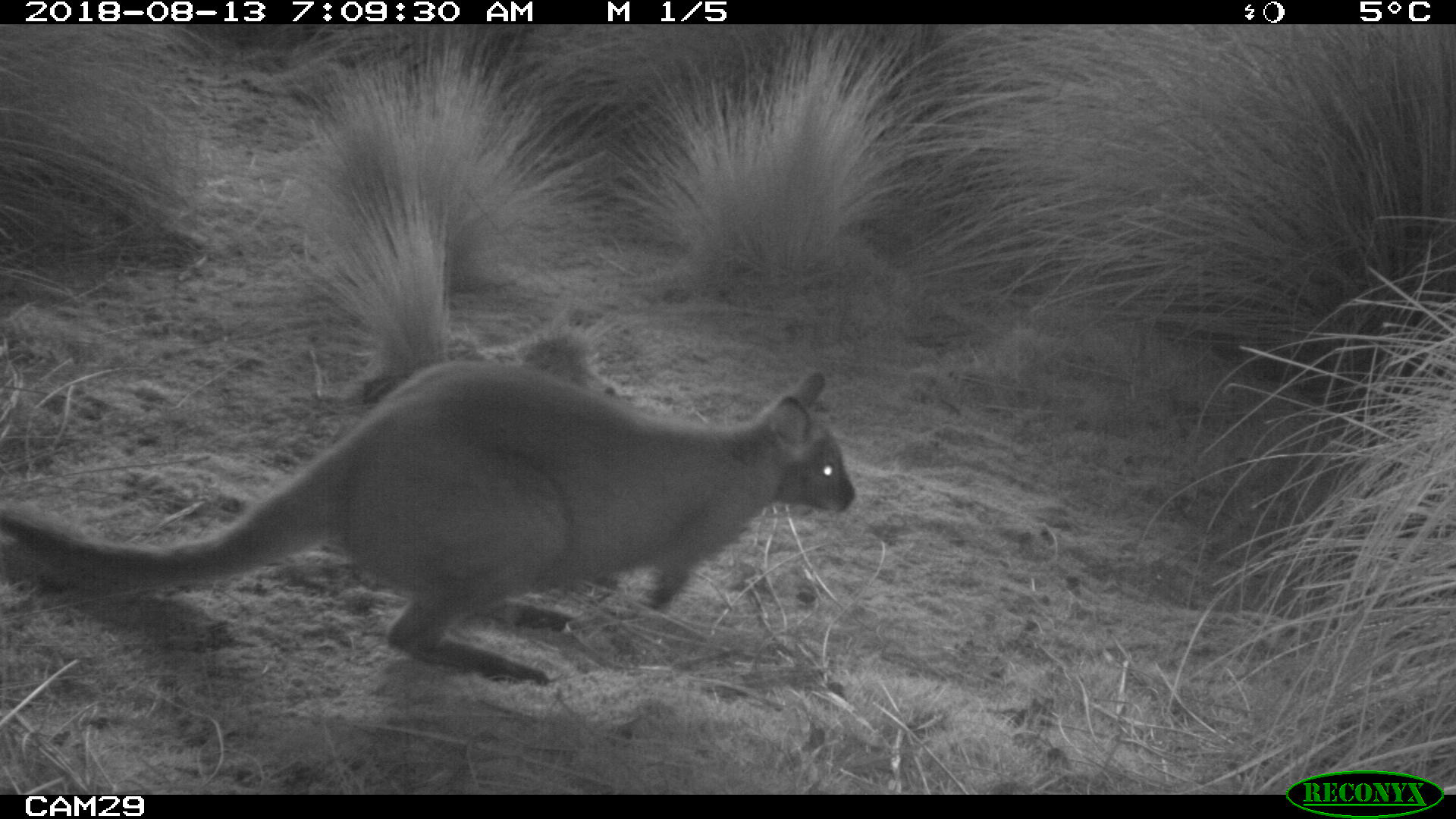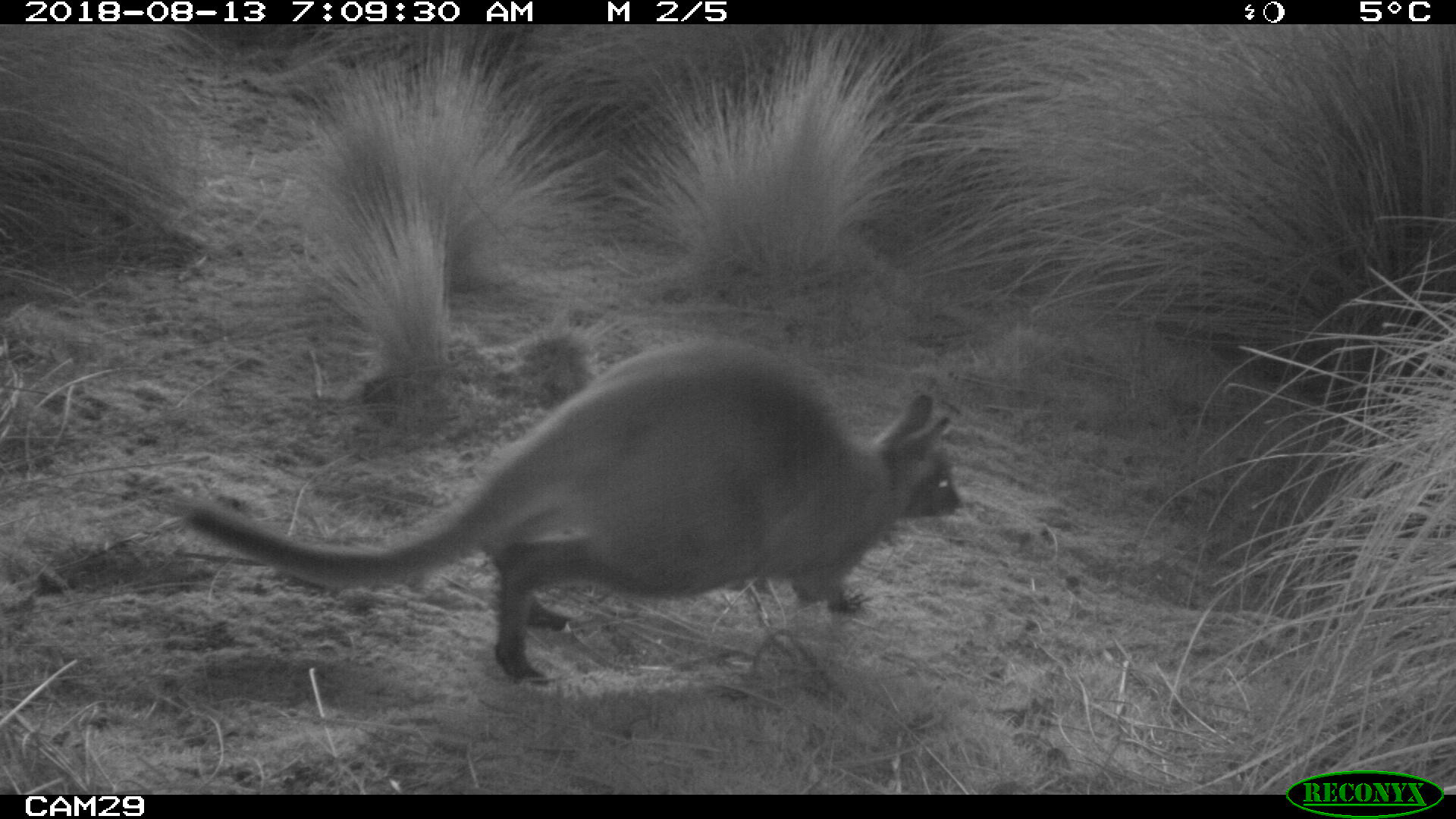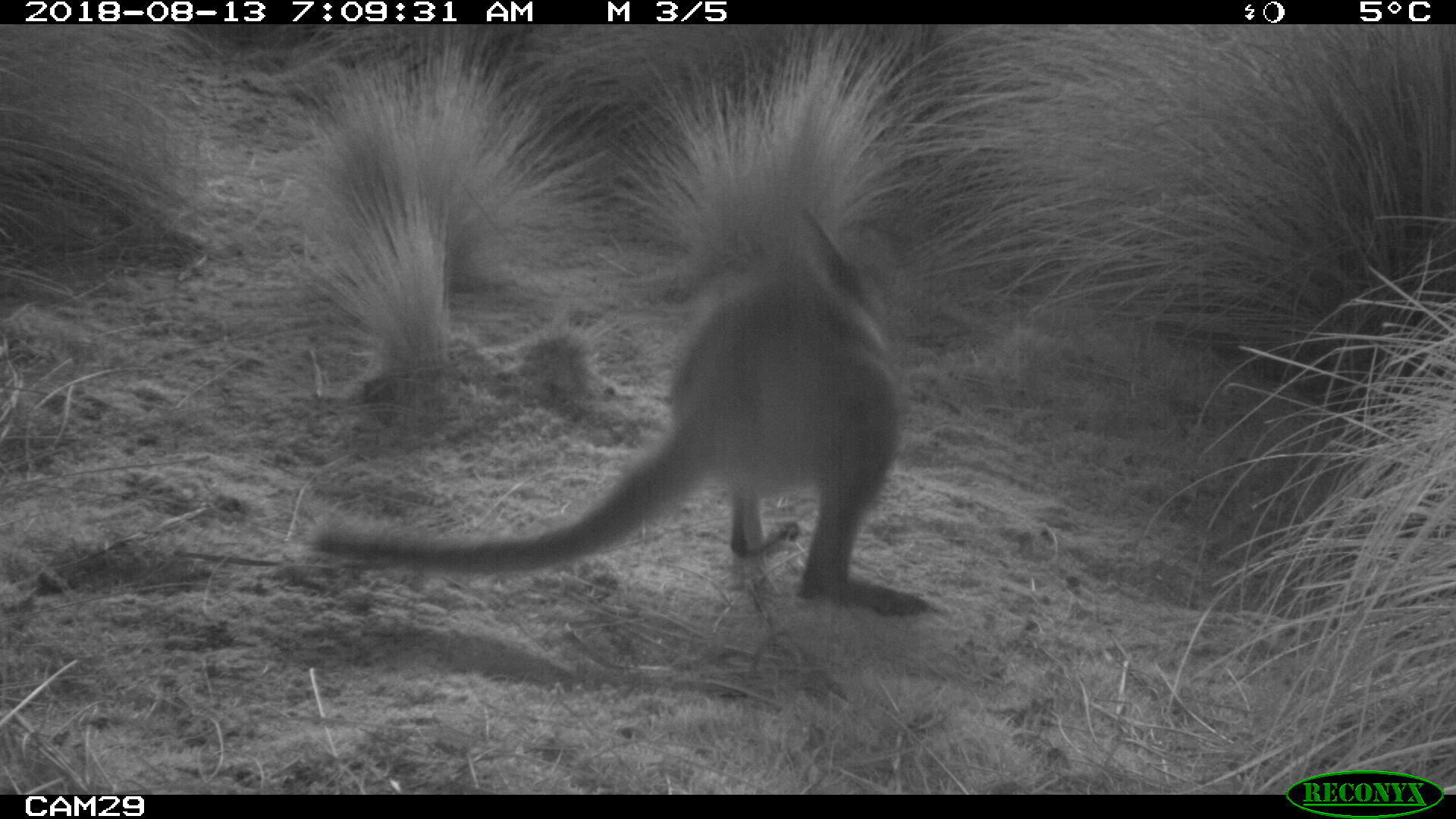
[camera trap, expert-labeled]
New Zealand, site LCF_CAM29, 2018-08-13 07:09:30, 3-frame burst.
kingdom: Animalia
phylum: Chordata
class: Mammalia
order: Diprotodontia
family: Macropodidae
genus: Notamacropus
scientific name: Notamacropus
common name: wallaby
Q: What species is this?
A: Wallaby (Notamacropus).